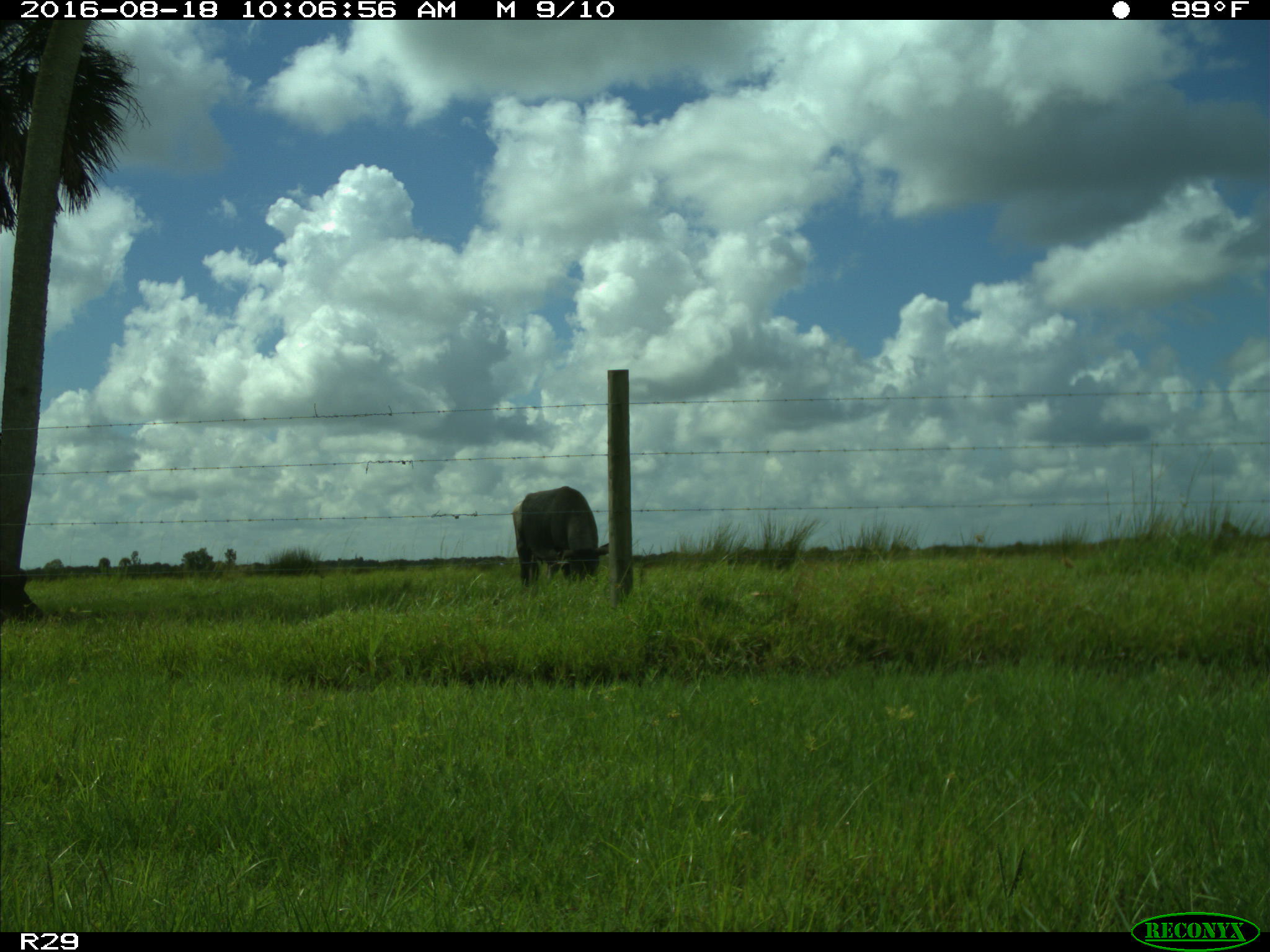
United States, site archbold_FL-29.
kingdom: Animalia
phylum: Chordata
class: Mammalia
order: Artiodactyla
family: Bovidae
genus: Bos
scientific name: Bos taurus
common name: domestic cow